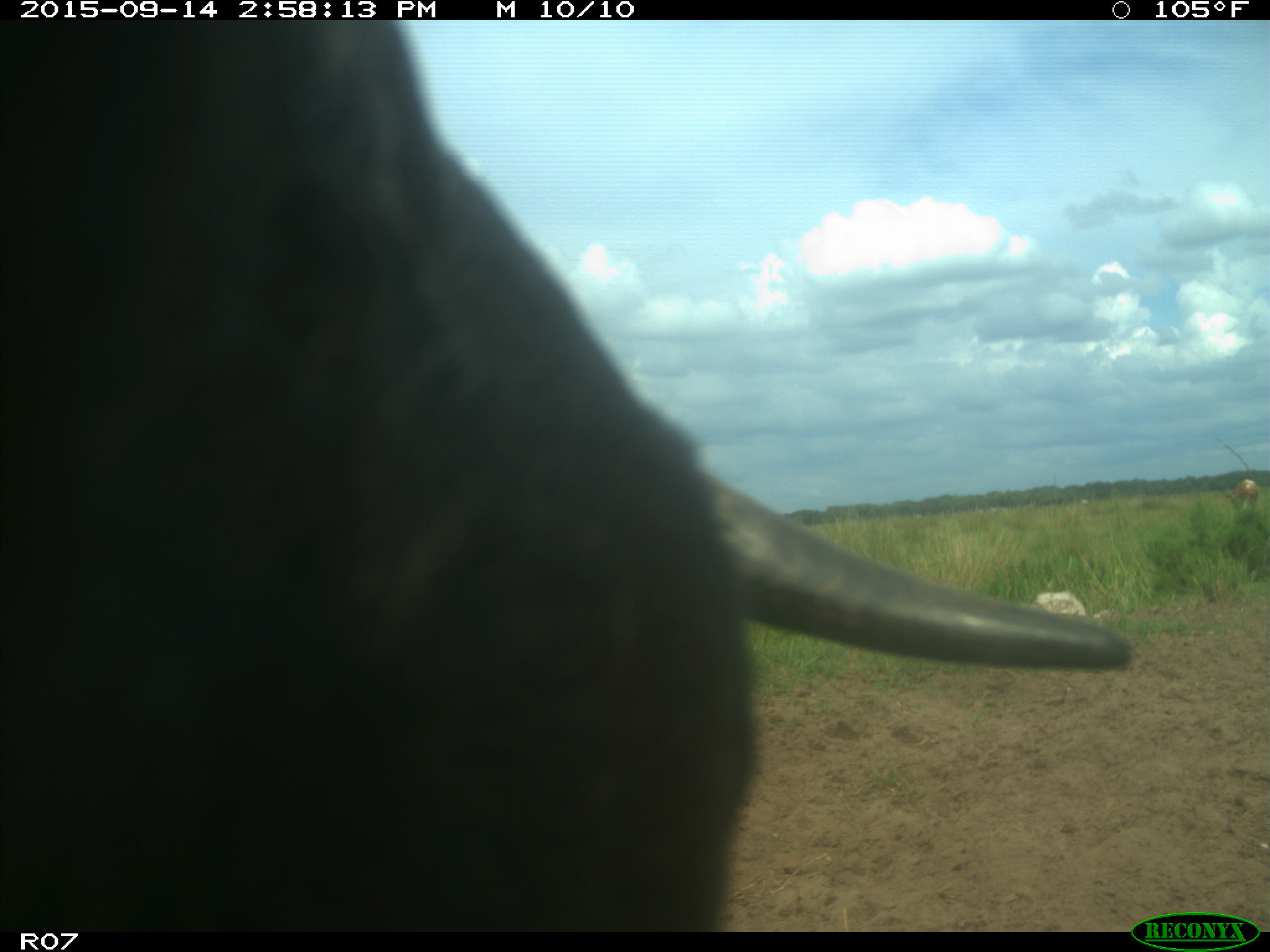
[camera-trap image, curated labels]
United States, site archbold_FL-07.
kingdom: Animalia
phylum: Chordata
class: Mammalia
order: Artiodactyla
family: Bovidae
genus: Bos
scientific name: Bos taurus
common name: domestic cow